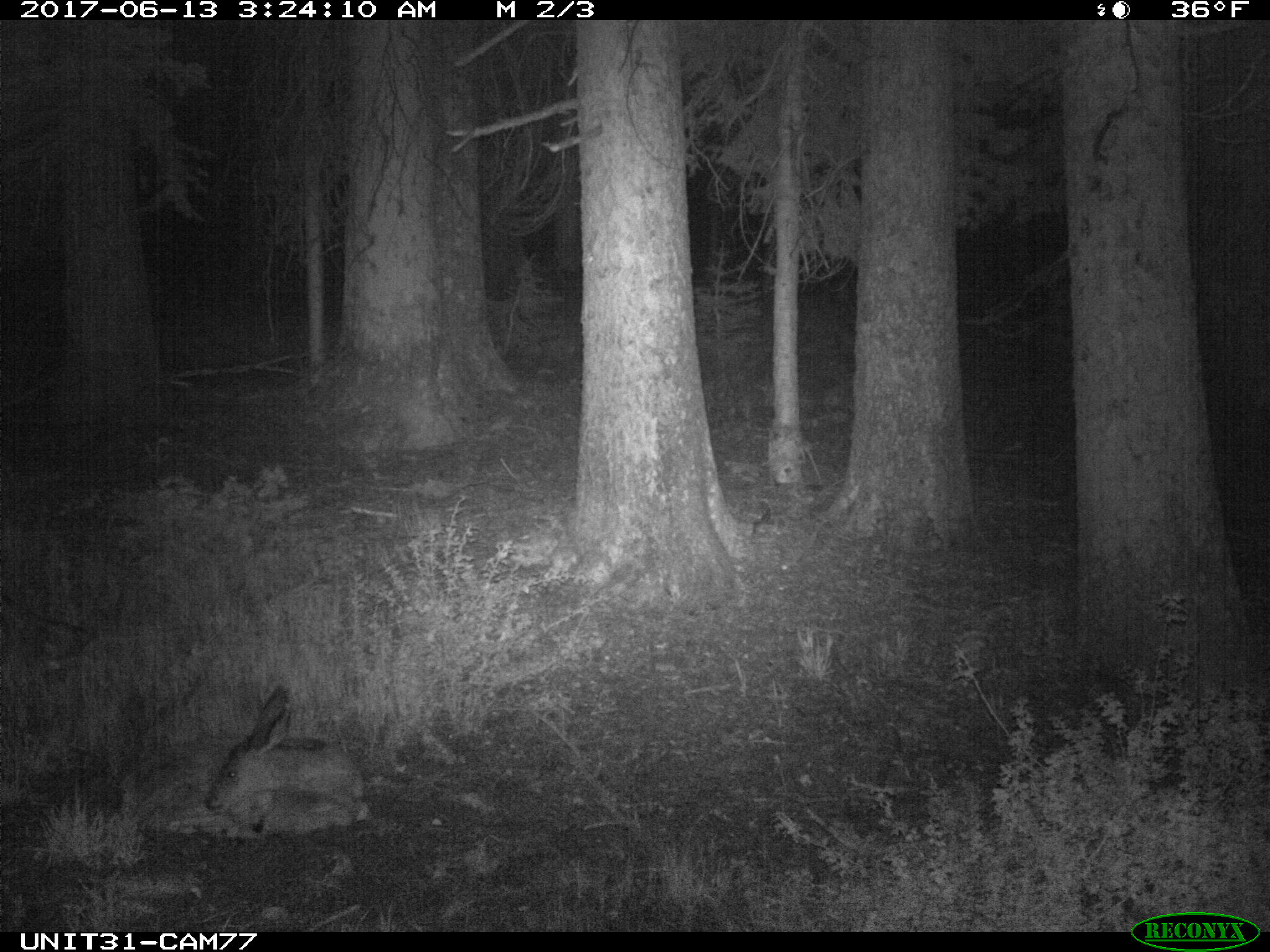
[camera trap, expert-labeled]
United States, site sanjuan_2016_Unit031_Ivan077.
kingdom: Animalia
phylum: Chordata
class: Mammalia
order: Artiodactyla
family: Cervidae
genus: Odocoileus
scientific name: Odocoileus hemionus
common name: mule deer